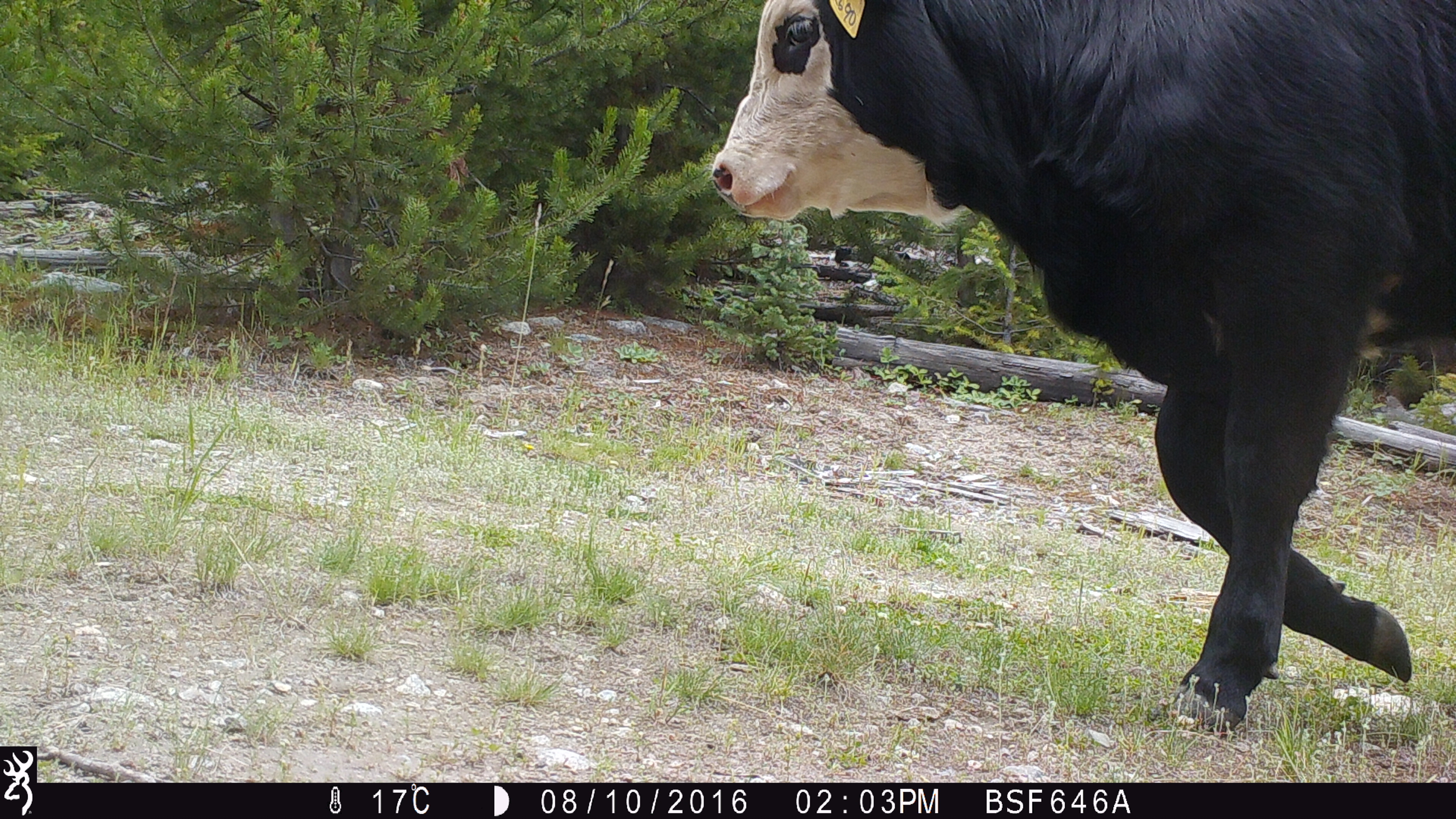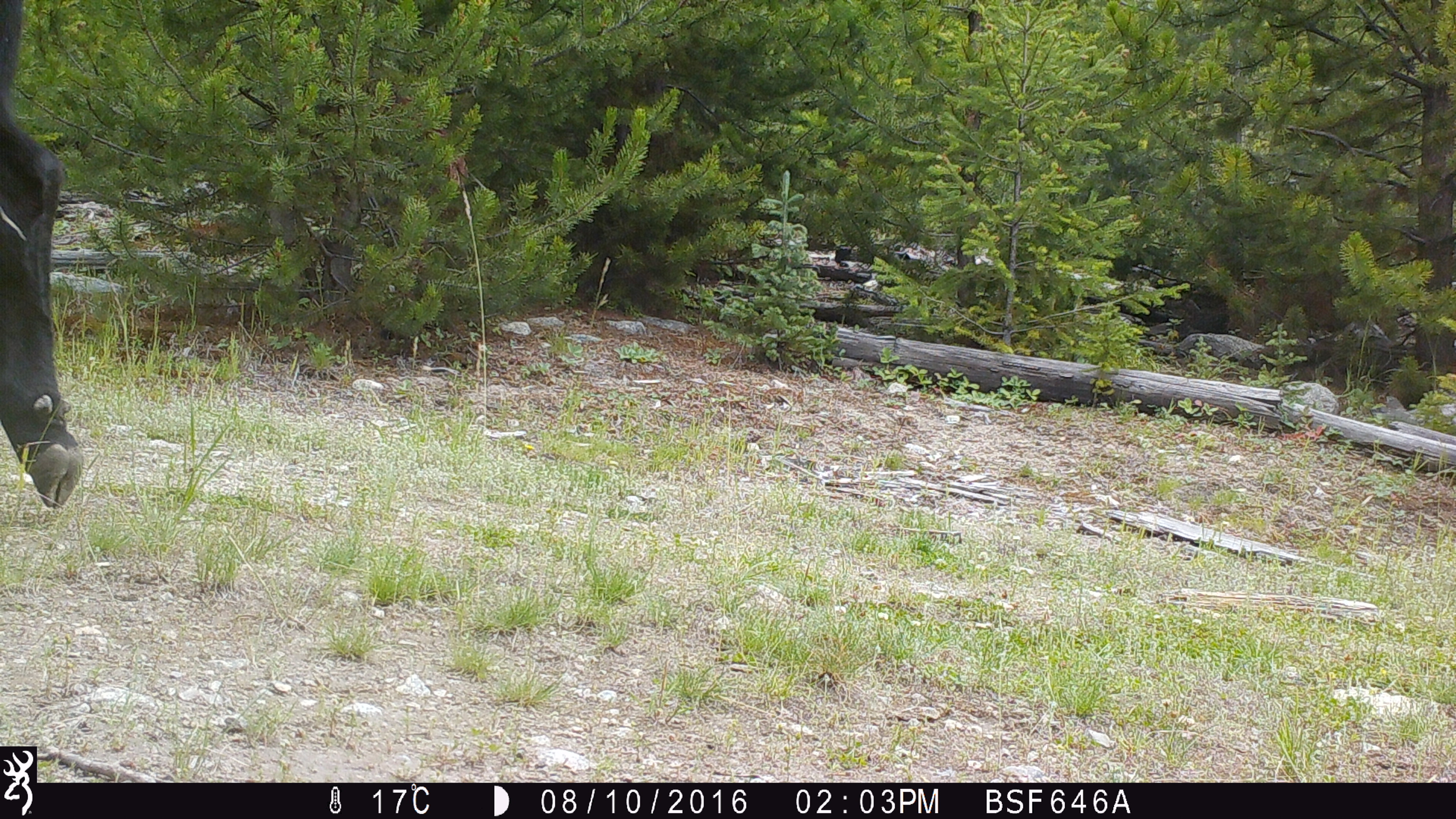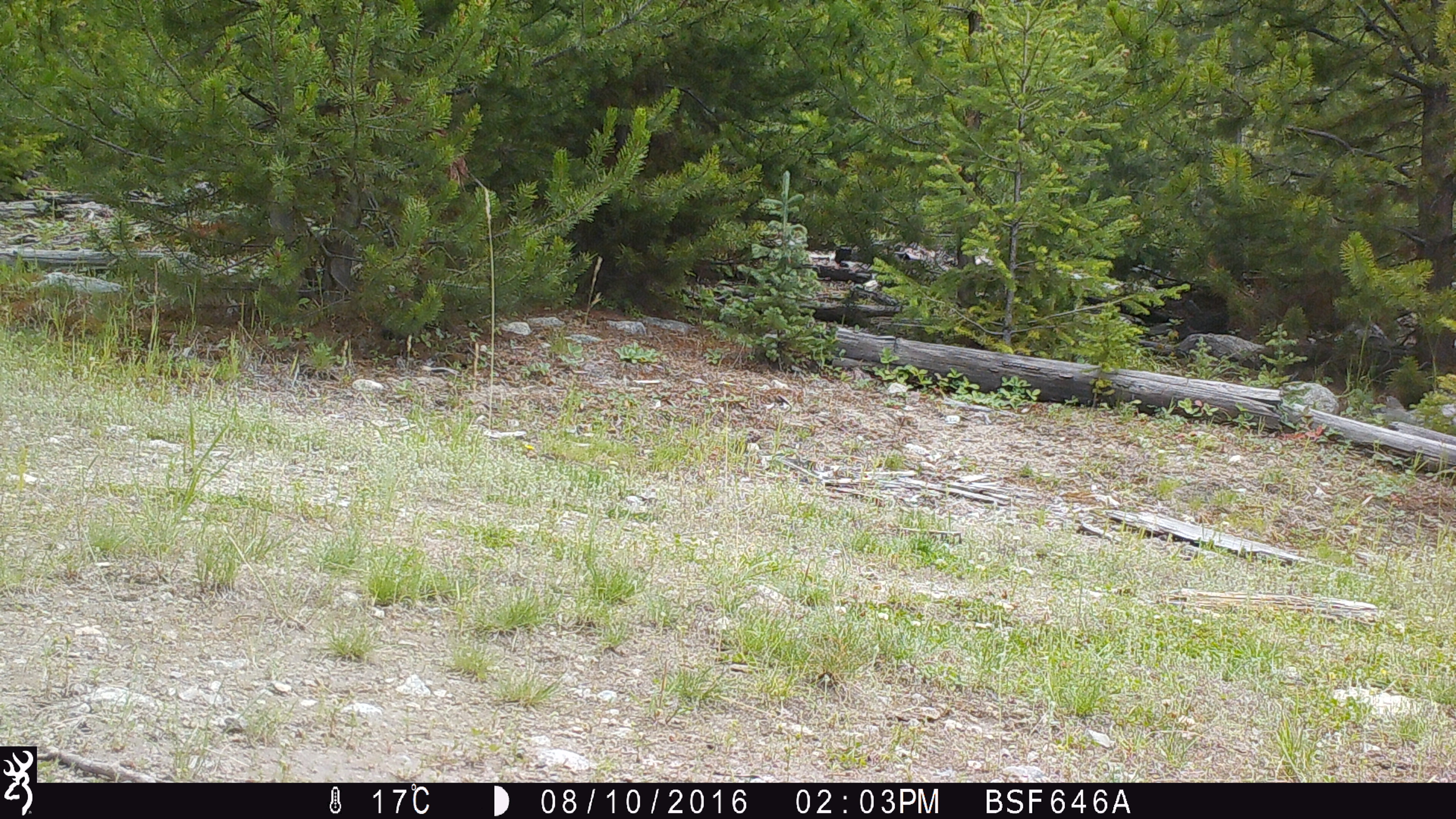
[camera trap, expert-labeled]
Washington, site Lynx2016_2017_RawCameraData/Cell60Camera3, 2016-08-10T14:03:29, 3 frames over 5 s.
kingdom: Animalia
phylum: Chordata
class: Mammalia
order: Artiodactyla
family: Bovidae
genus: Bos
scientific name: Bos taurus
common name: domestic cattle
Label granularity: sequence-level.